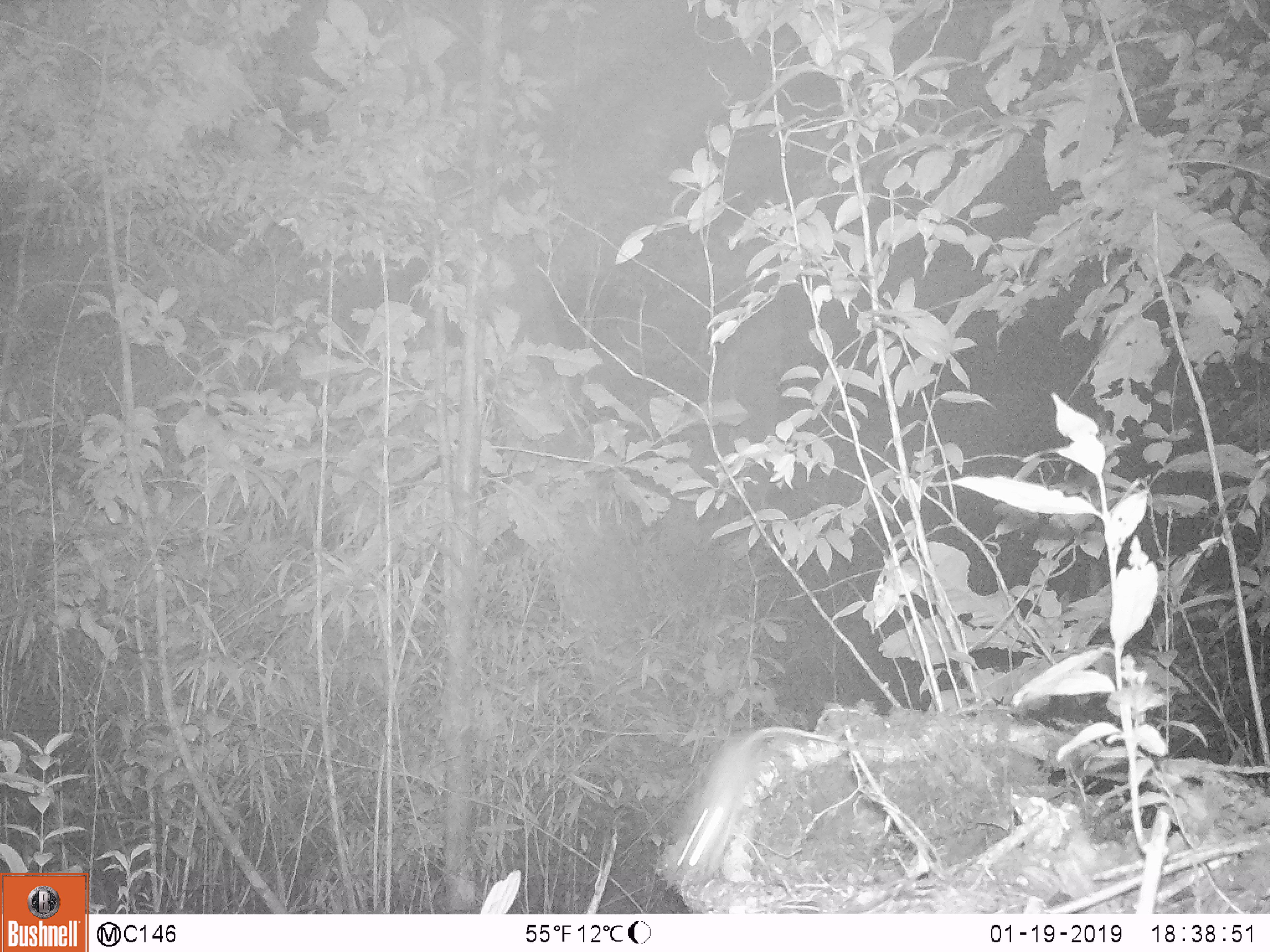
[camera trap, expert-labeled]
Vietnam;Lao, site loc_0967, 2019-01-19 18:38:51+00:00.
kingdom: Animalia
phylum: Chordata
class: Mammalia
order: Rodentia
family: Muridae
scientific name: Muridae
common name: old-world mice and rats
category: unidentified murid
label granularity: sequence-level